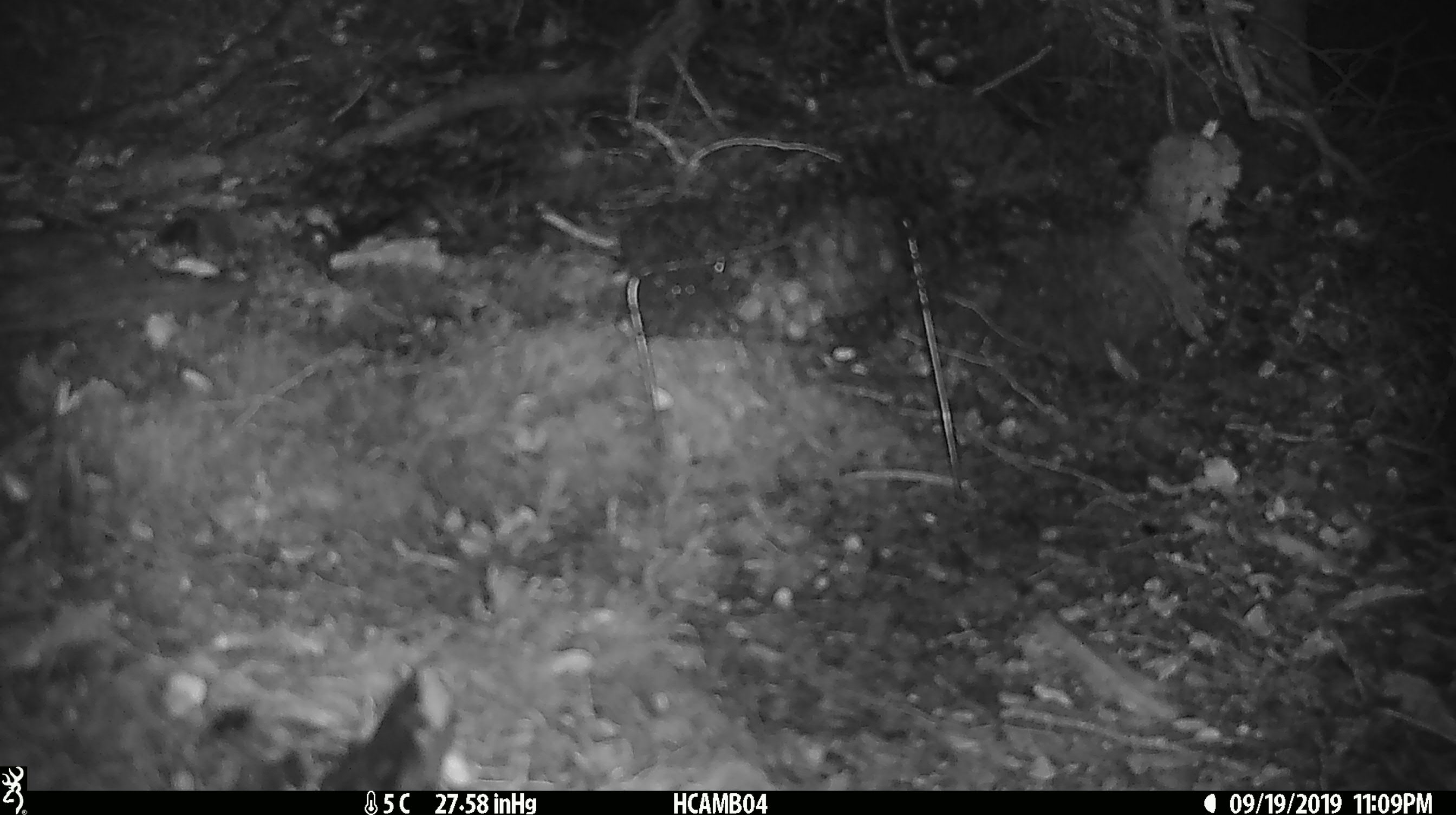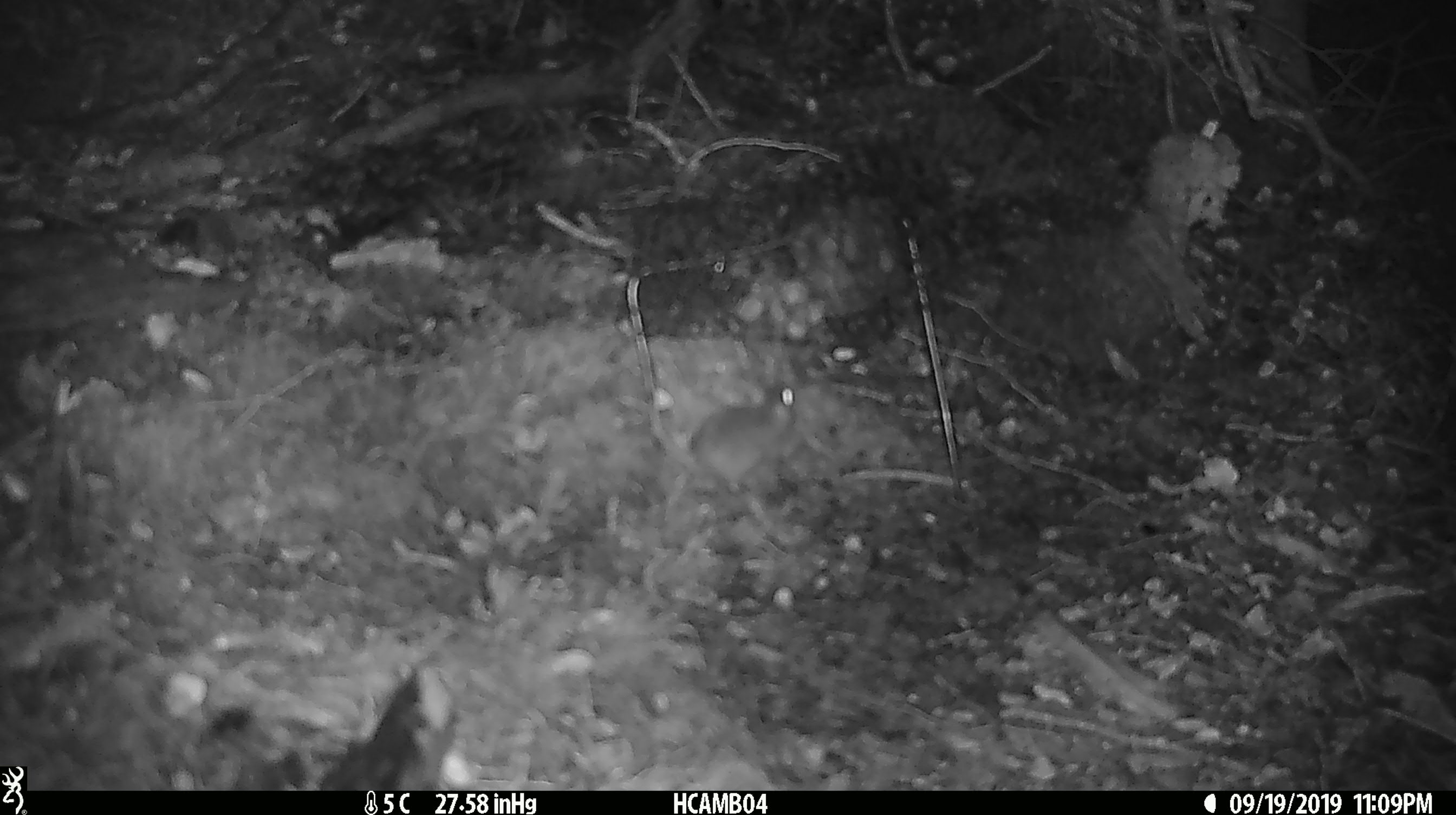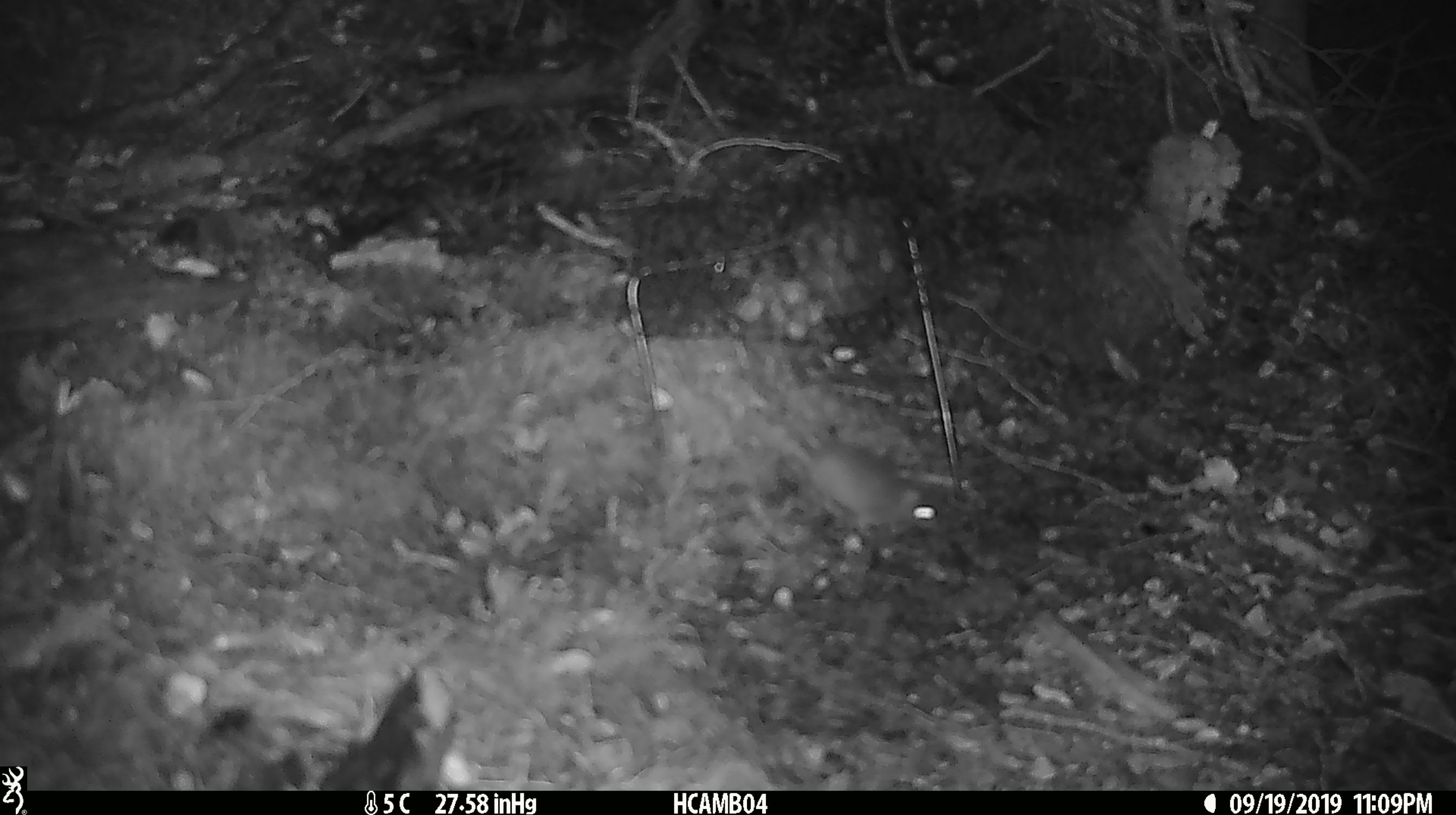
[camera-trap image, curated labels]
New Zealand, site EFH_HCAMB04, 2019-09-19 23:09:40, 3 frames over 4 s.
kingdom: Animalia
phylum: Chordata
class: Mammalia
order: Rodentia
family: Muridae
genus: Mus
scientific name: Mus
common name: mouse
Mouse (Mus).